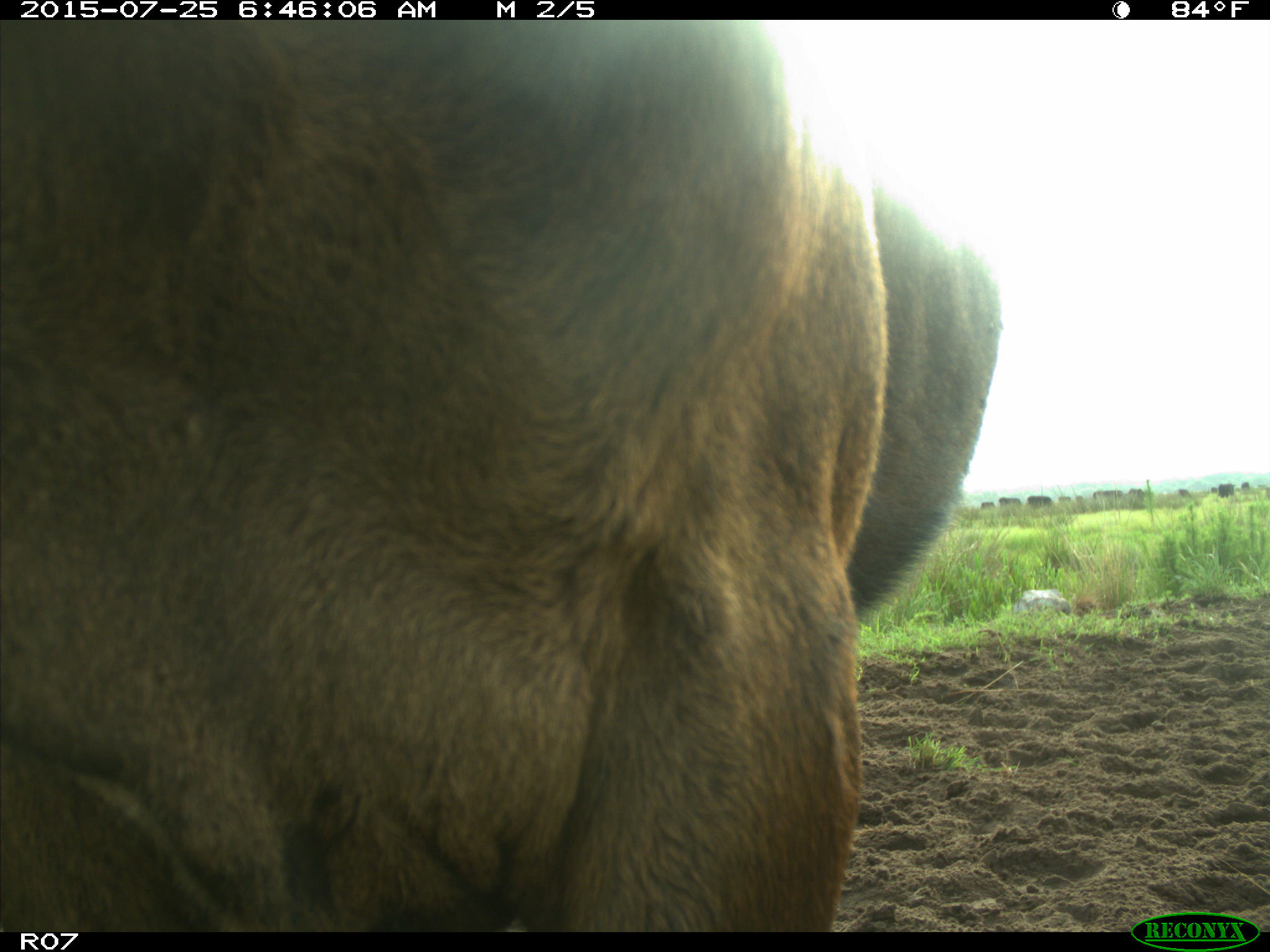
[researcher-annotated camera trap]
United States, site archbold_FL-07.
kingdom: Animalia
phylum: Chordata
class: Mammalia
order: Artiodactyla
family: Bovidae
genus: Bos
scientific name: Bos taurus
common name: domestic cow